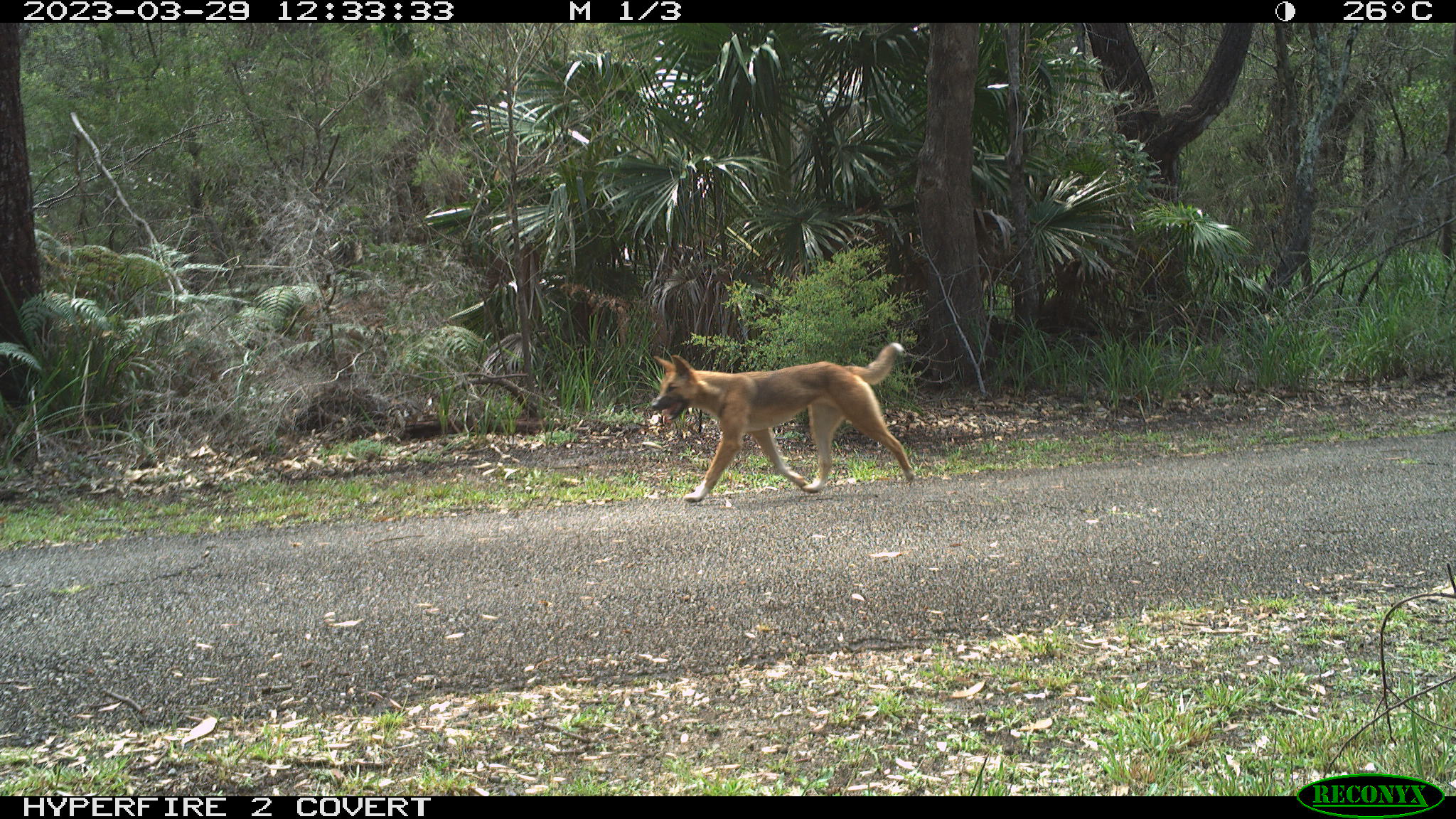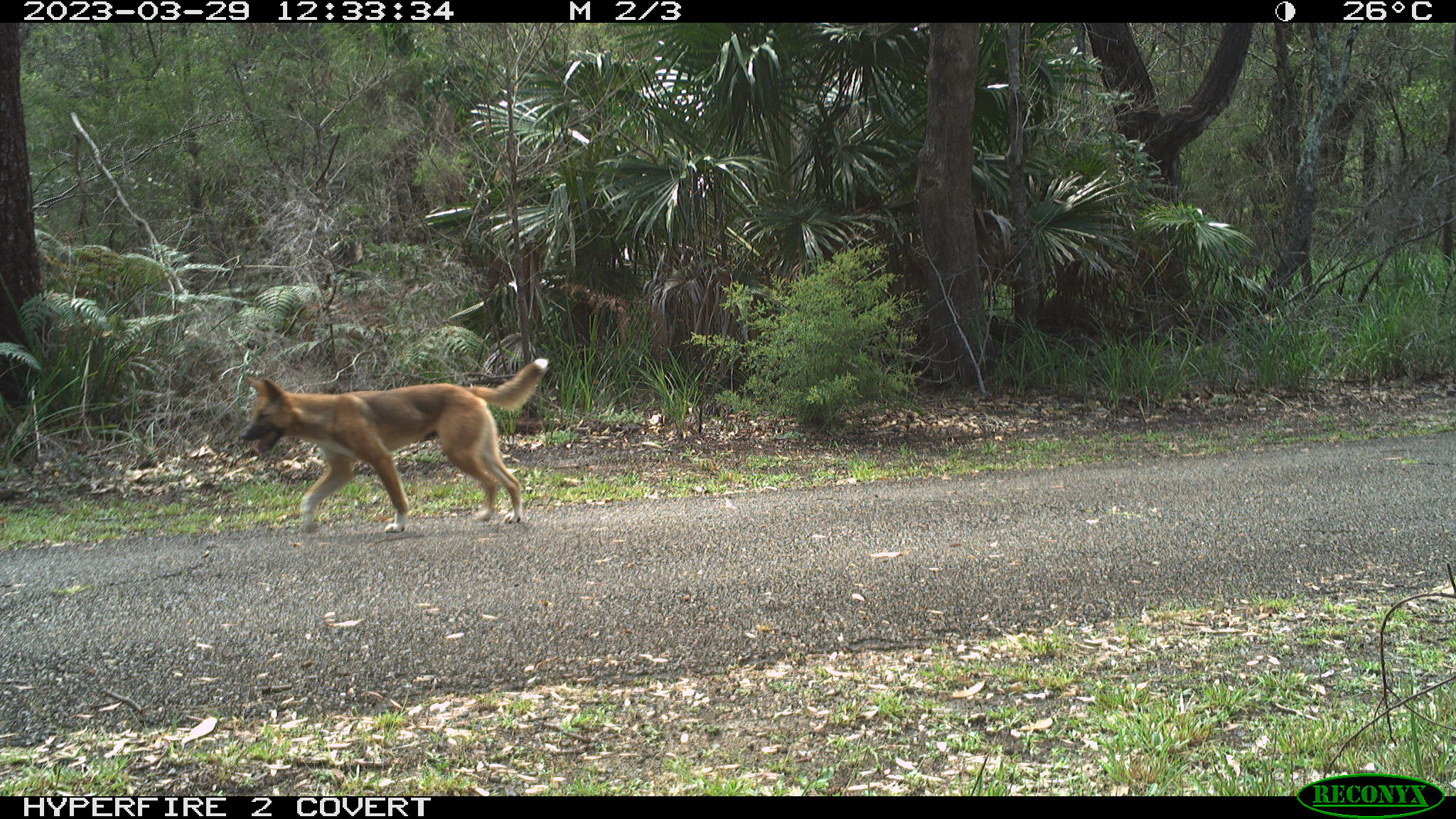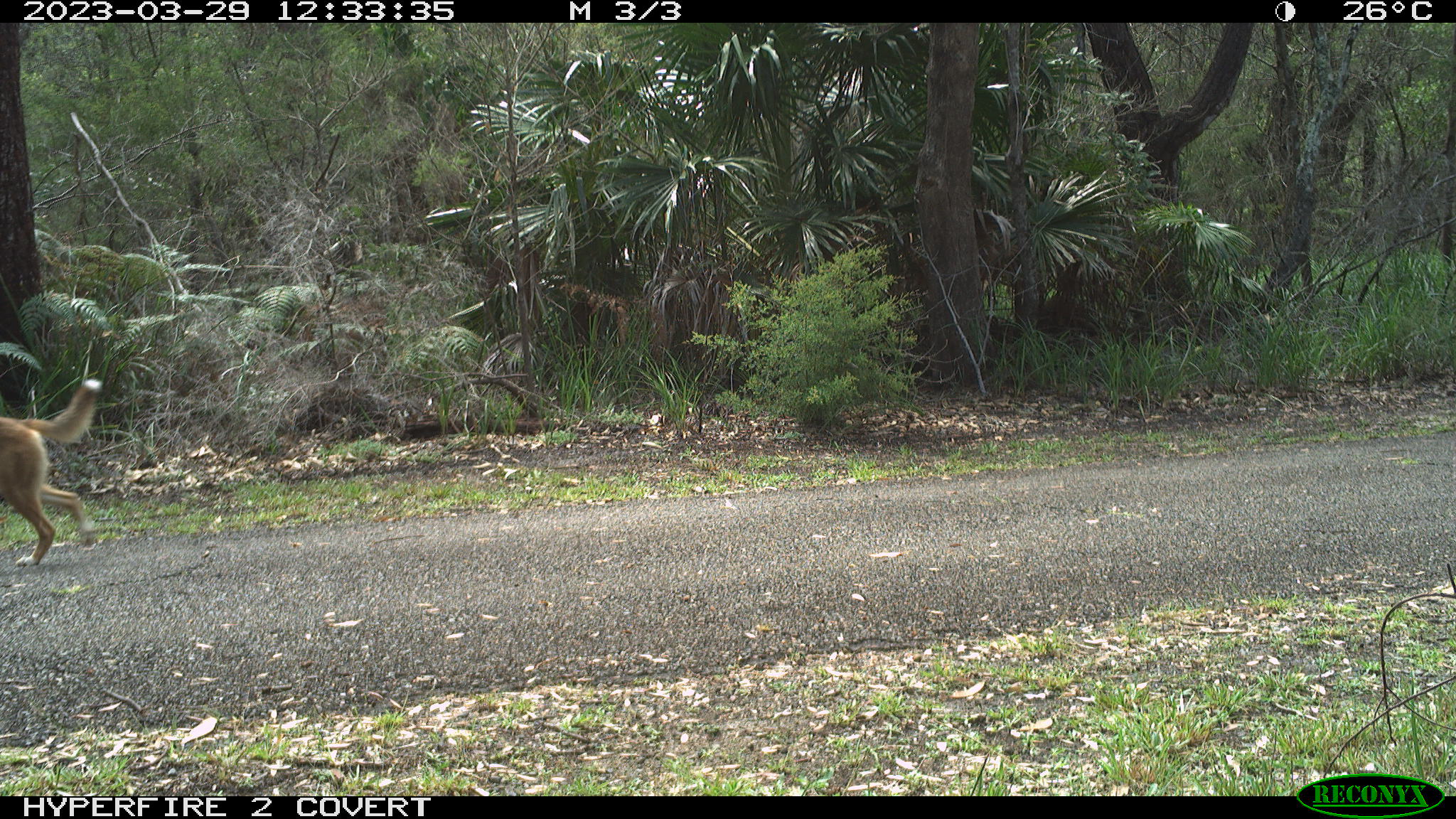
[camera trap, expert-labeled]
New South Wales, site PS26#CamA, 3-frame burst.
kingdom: Animalia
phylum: Chordata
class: Mammalia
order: Carnivora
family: Canidae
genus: Canis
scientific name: Canis familiaris dingo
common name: dingo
Dingo (Canis familiaris dingo).